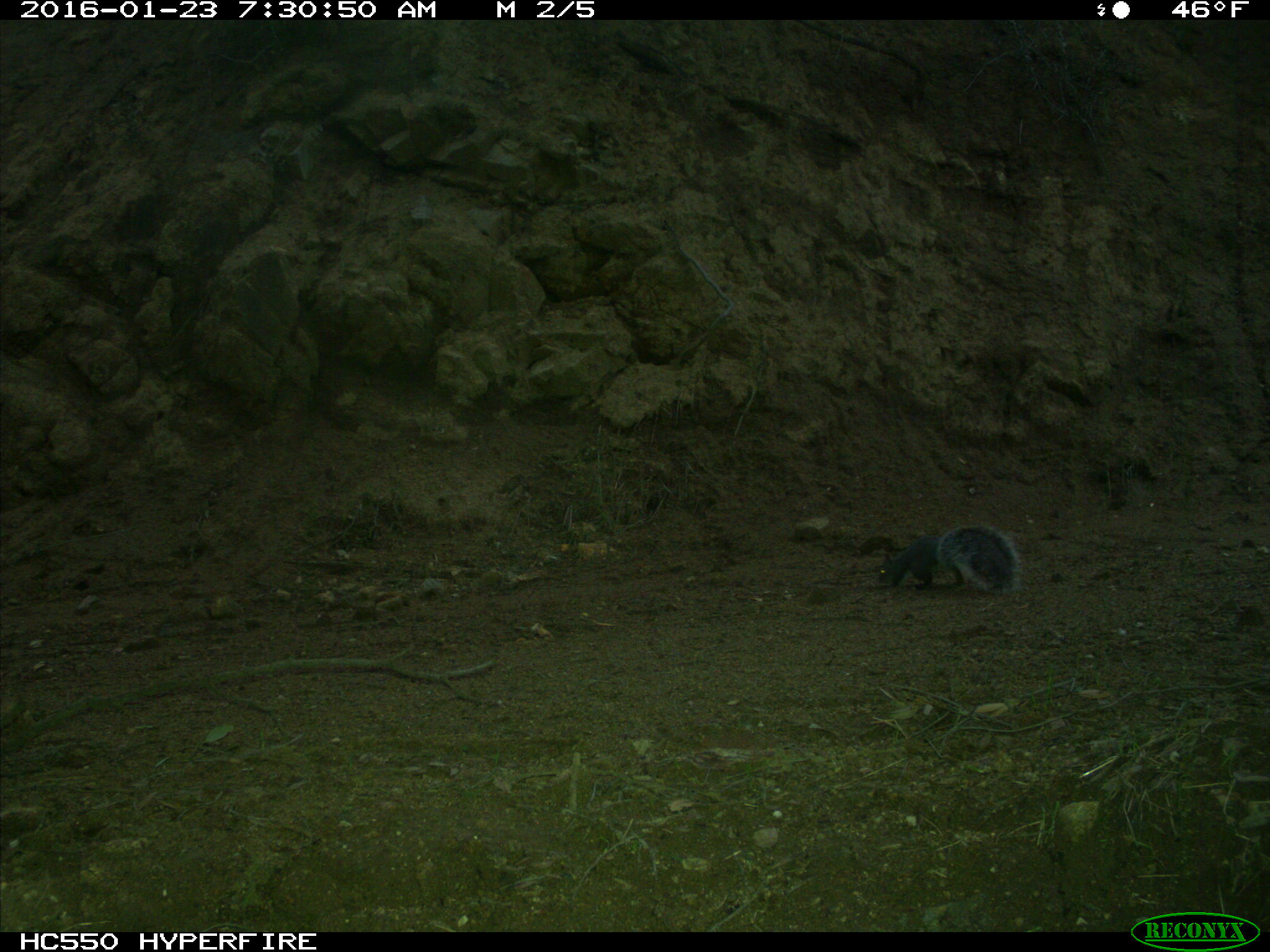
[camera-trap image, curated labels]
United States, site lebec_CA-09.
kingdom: Animalia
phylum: Chordata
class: Mammalia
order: Rodentia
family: Sciuridae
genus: Sciurus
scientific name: Sciurus carolinensis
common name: eastern gray squirrel